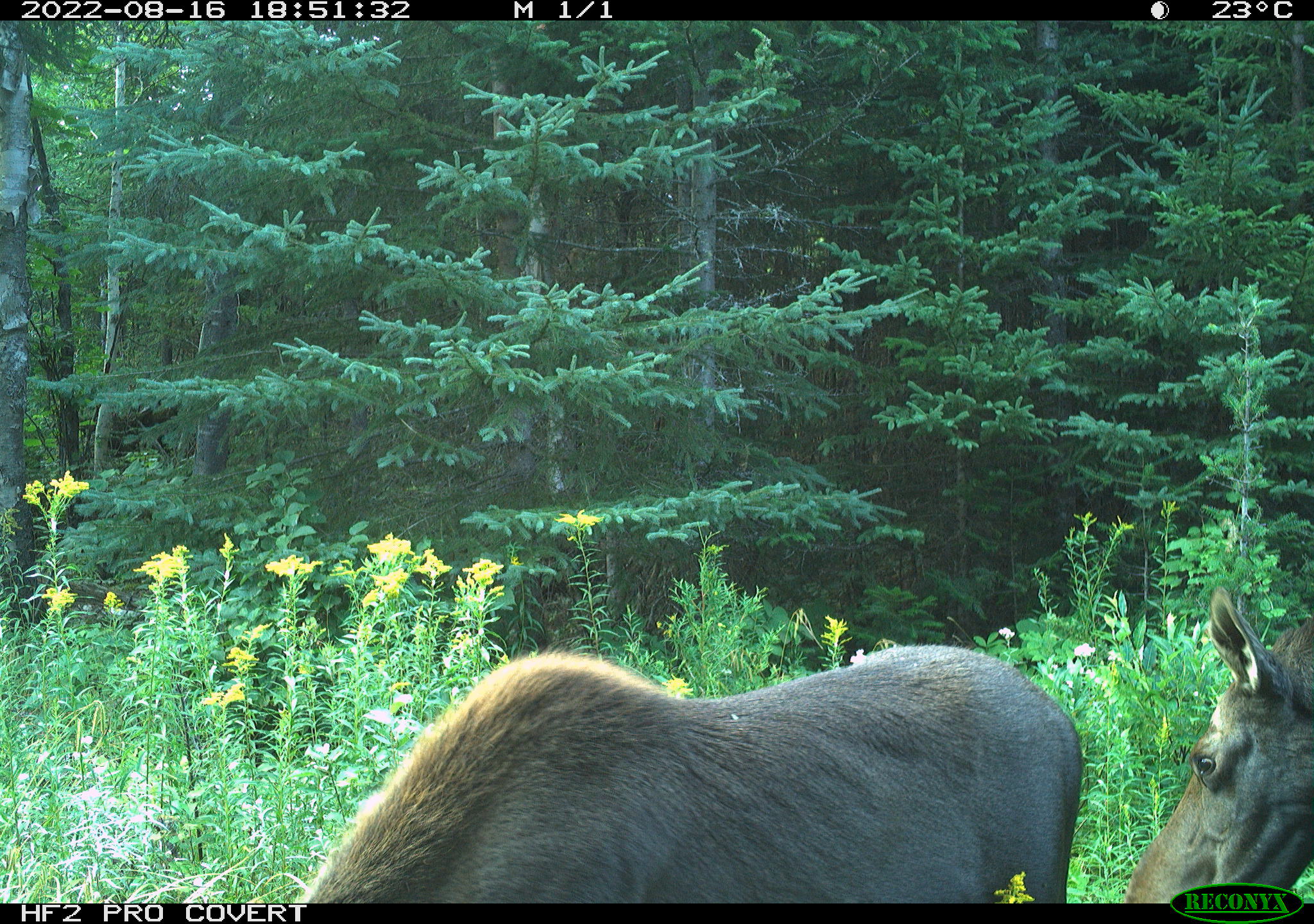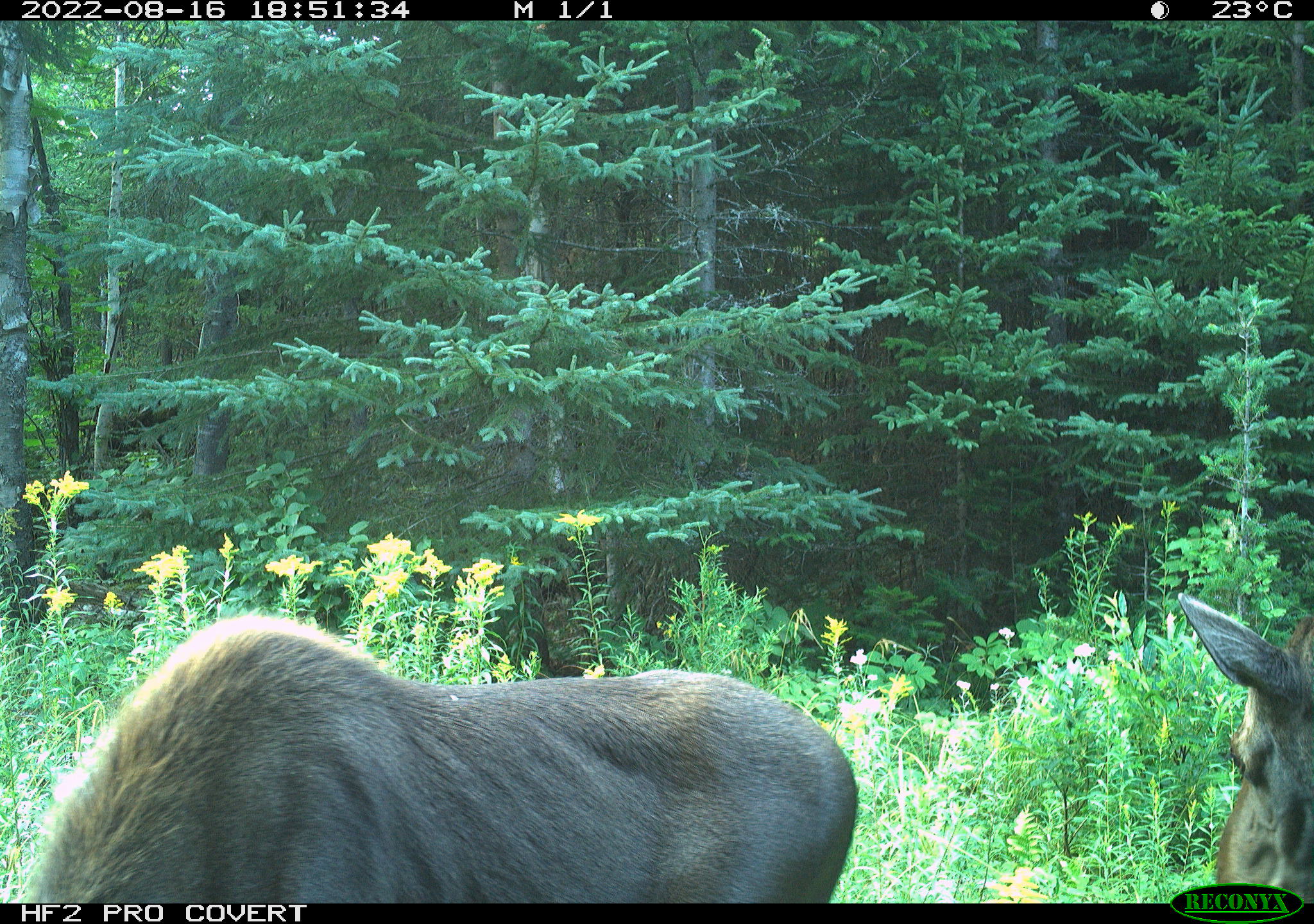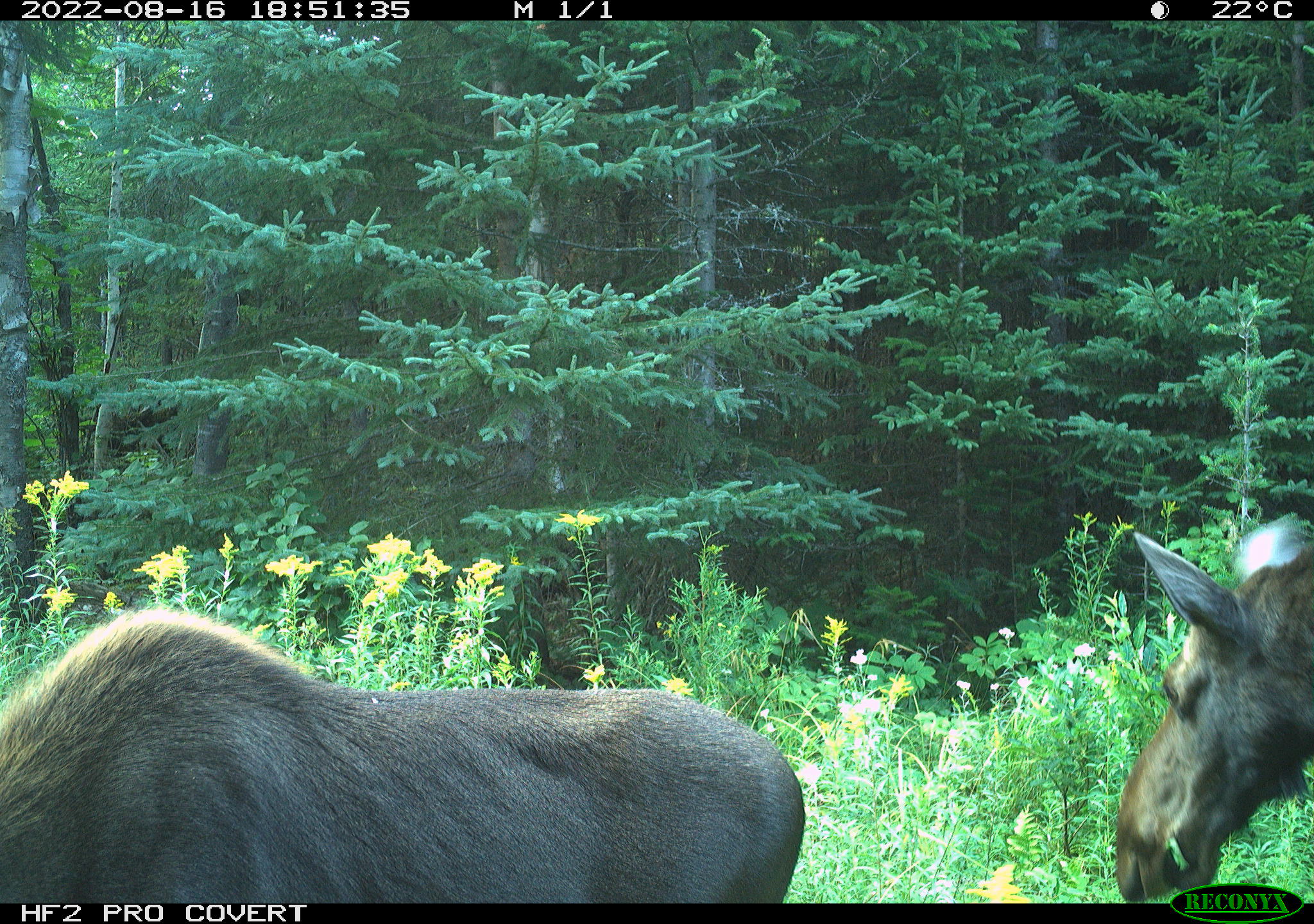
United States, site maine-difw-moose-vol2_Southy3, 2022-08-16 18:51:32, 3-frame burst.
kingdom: Animalia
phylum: Chordata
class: Mammalia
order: Artiodactyla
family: Cervidae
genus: Alces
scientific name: Alces alces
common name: moose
Moose (Alces alces).